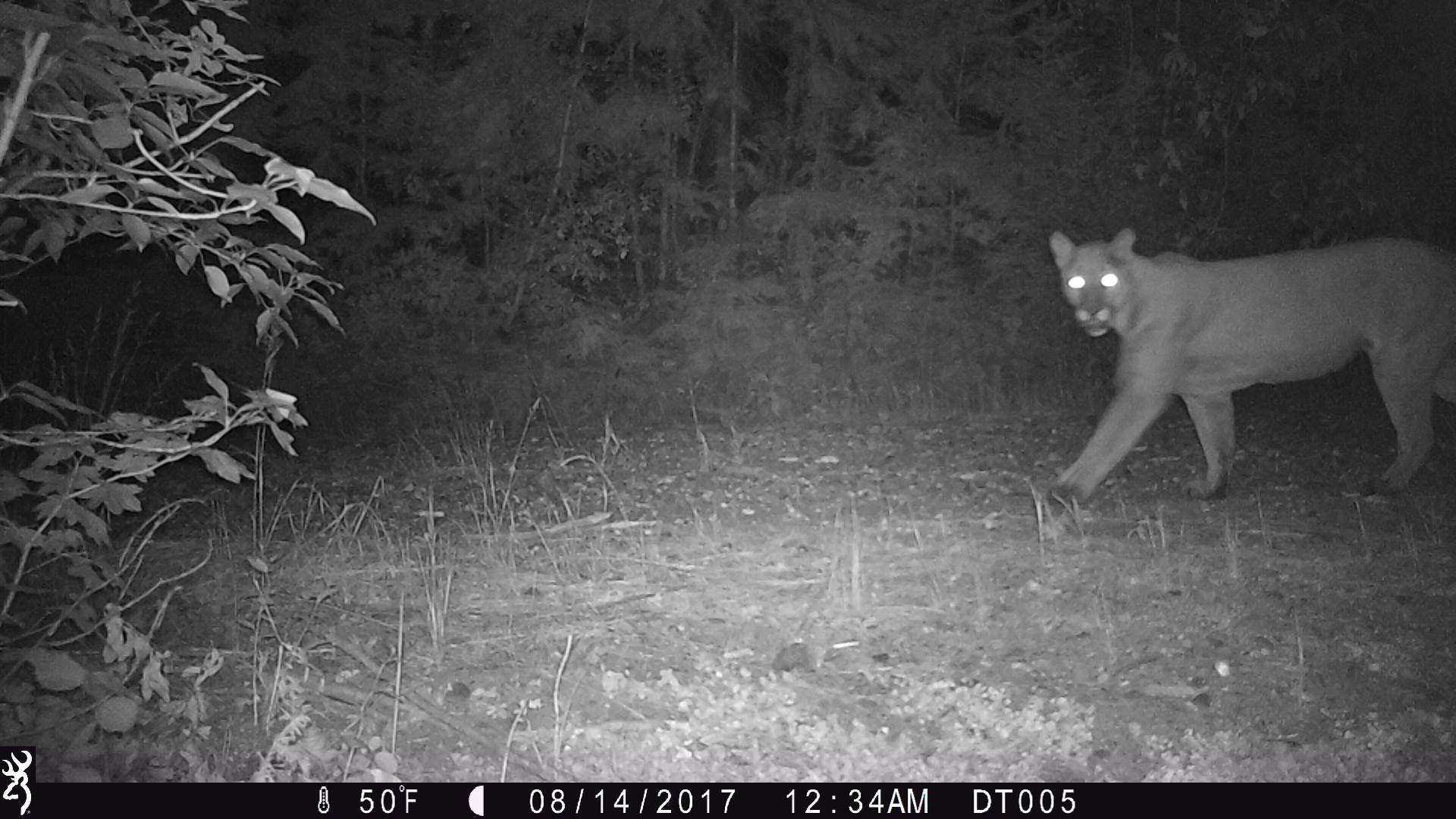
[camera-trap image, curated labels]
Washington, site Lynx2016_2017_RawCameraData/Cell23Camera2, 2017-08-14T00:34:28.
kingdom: Animalia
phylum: Chordata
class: Mammalia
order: Carnivora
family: Felidae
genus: Puma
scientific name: Puma concolor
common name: mountain lion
Puma concolor (mountain lion). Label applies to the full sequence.